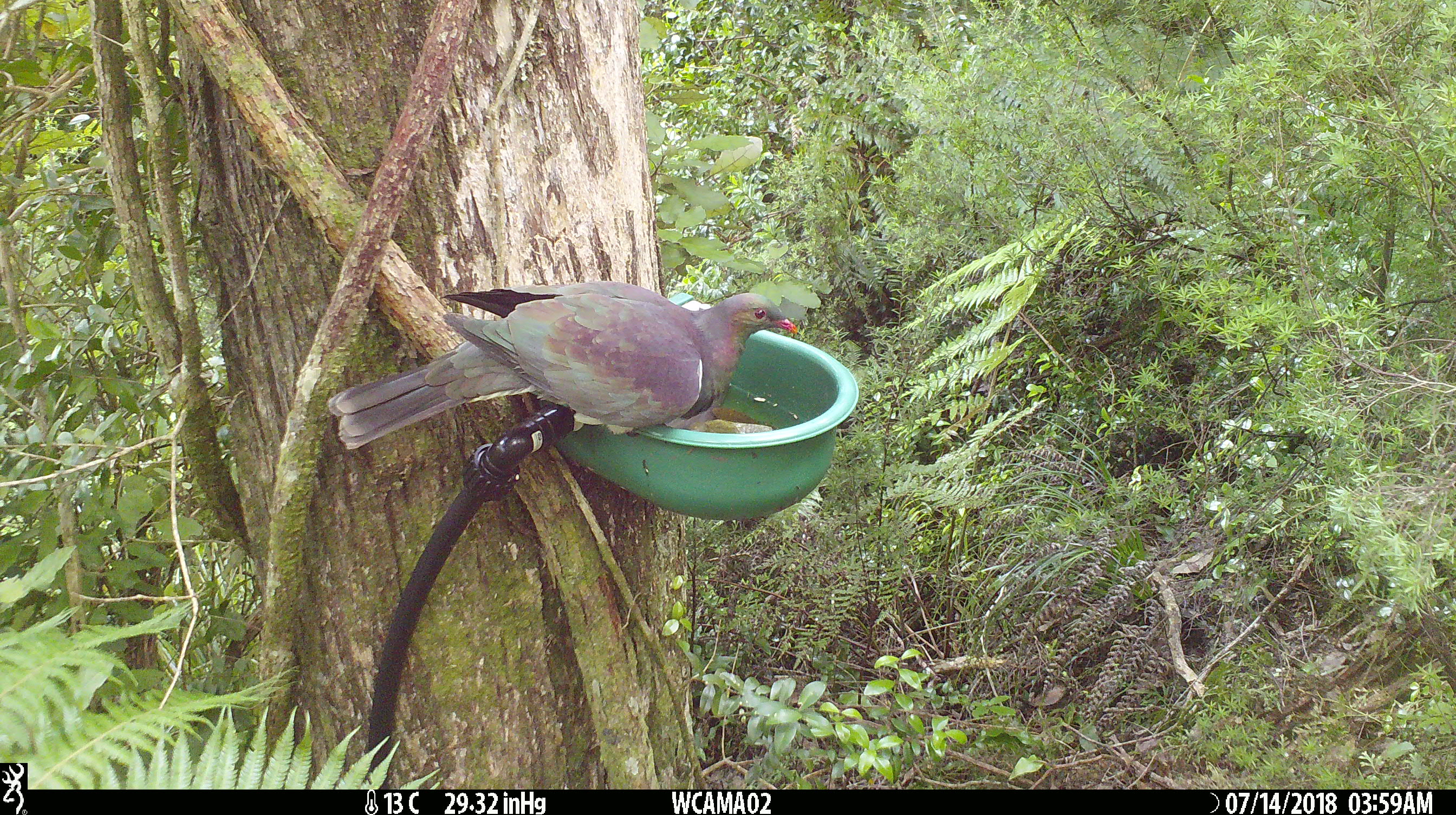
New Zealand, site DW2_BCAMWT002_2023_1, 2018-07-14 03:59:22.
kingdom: Animalia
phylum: Chordata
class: Aves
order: Columbiformes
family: Columbidae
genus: Hemiphaga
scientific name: Hemiphaga novaeseelandiae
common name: new zealand pigeon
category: kereru